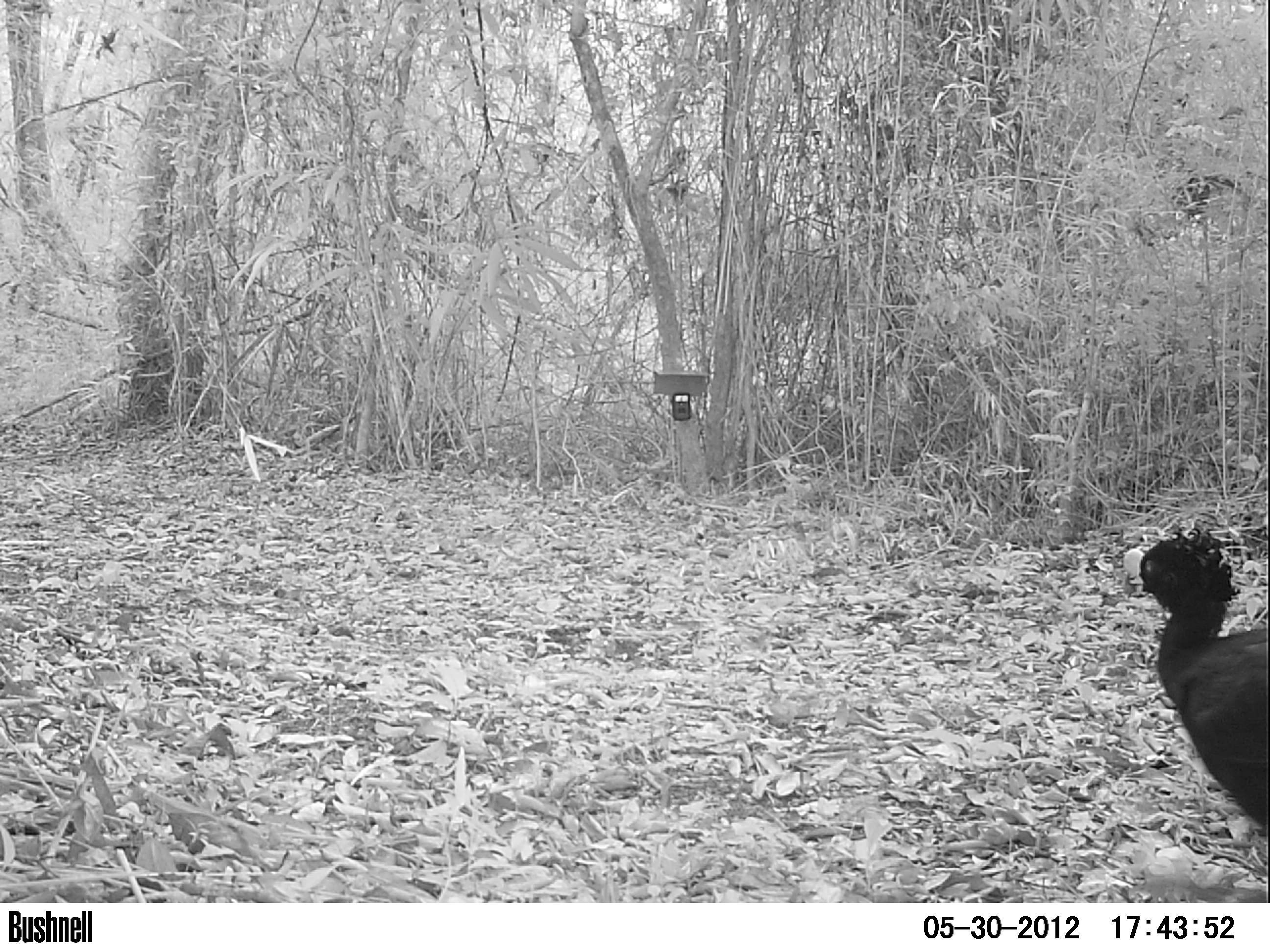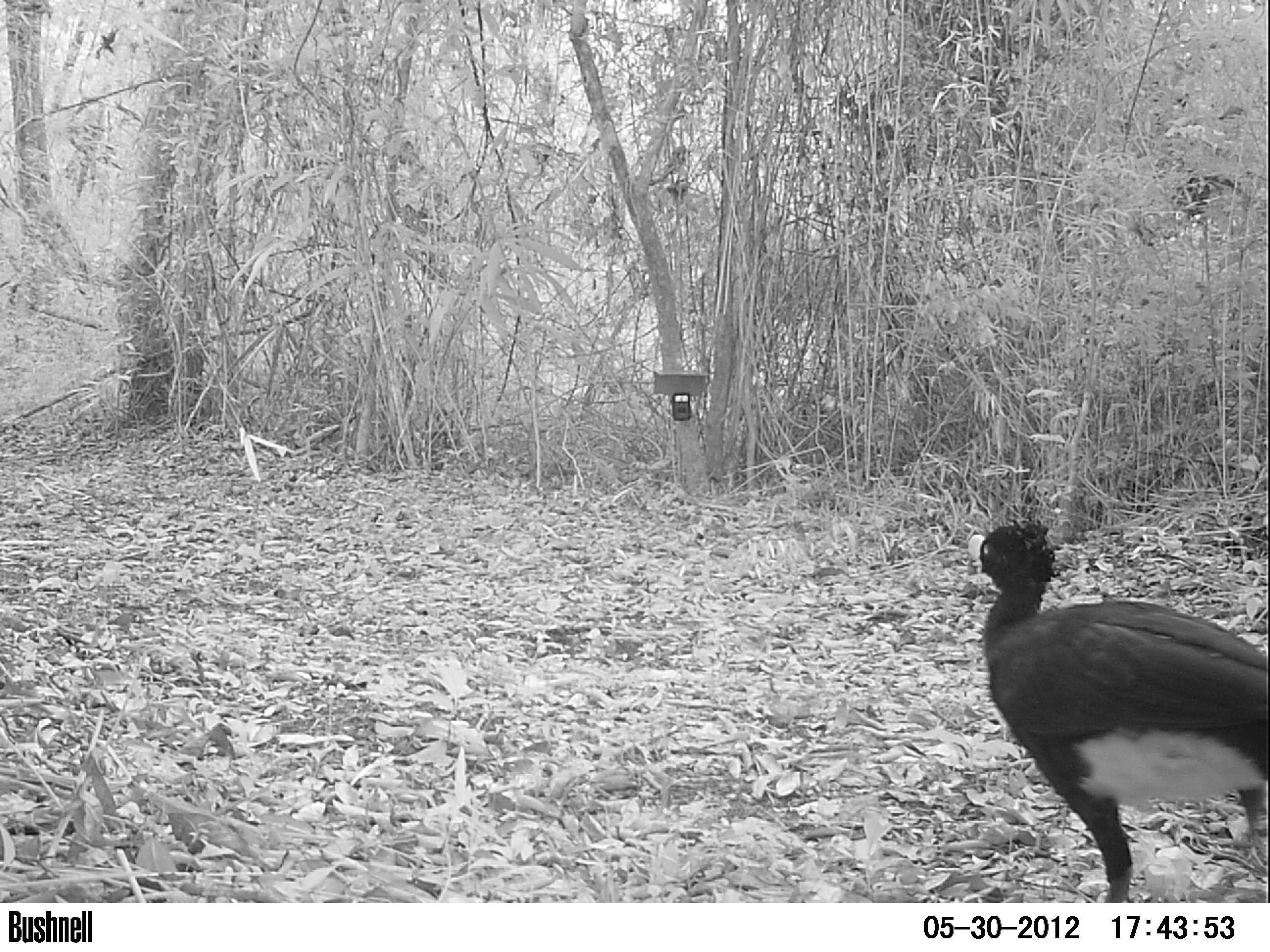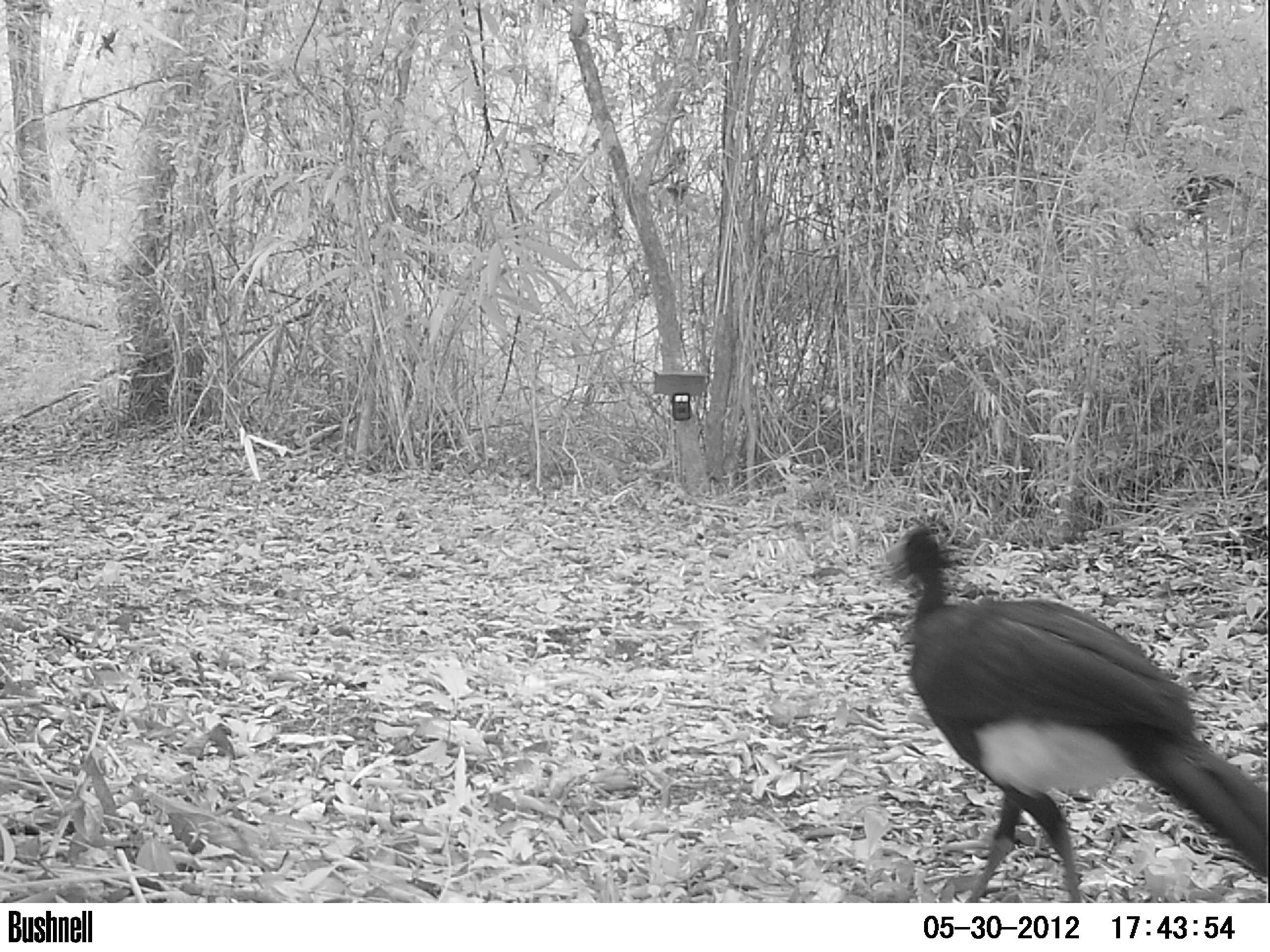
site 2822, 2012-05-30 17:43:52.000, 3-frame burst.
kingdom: Animalia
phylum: Chordata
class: Aves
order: Galliformes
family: Cracidae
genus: Crax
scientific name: Crax rubra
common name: great curassow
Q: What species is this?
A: Crax rubra (great curassow).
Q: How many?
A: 1.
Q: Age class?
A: Adult.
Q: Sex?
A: Male.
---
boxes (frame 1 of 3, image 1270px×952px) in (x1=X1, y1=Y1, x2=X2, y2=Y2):
crax rubra: (x1=1119, y1=523, x2=1270, y2=836)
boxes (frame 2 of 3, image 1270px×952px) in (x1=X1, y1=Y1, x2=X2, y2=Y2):
crax rubra: (x1=966, y1=515, x2=1270, y2=902)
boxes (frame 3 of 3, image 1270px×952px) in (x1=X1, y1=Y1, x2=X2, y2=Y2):
crax rubra: (x1=886, y1=516, x2=1268, y2=902)